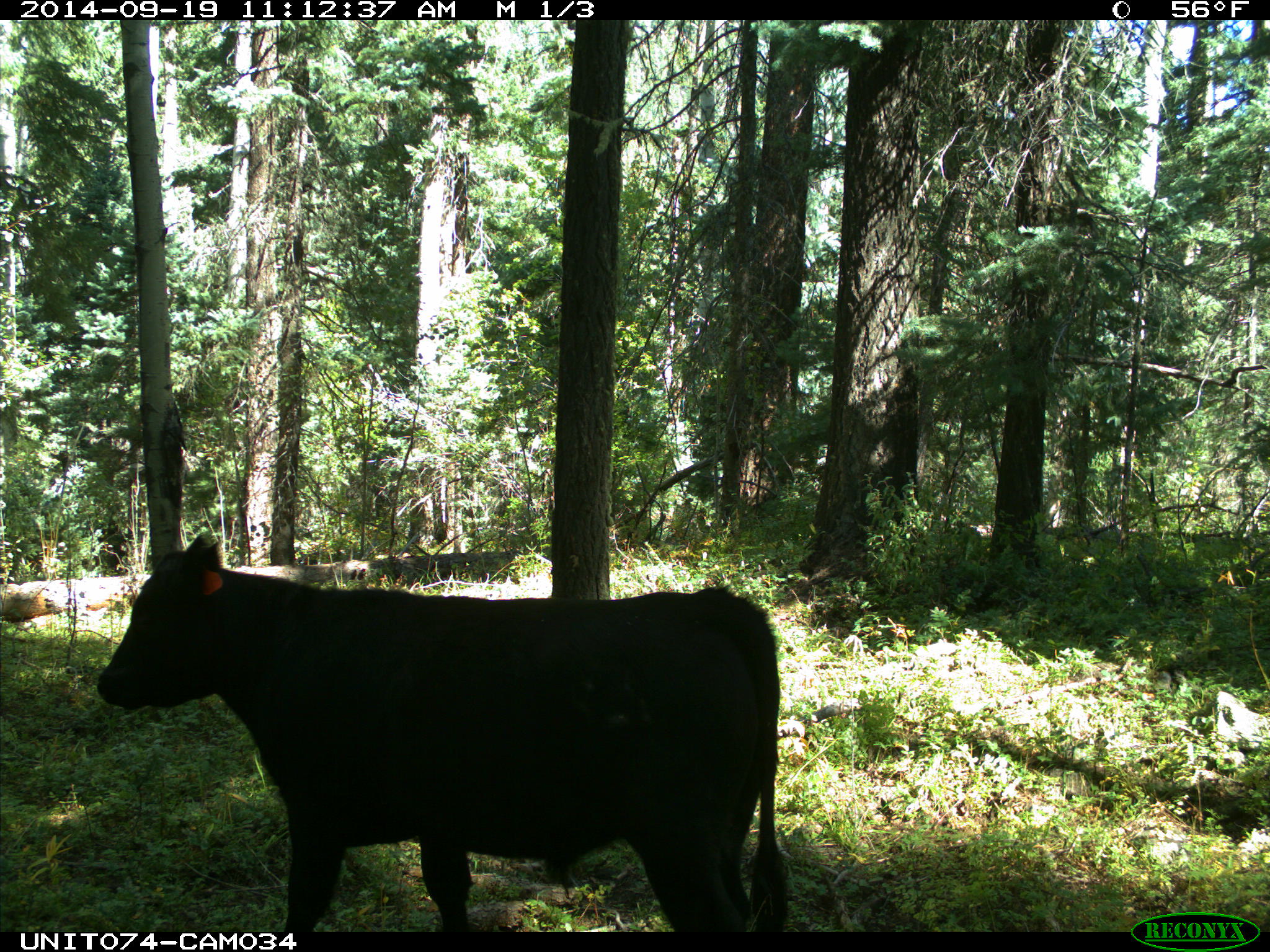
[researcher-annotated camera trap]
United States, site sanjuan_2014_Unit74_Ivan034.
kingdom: Animalia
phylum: Chordata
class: Mammalia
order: Artiodactyla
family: Bovidae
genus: Bos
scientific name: Bos taurus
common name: domestic cow